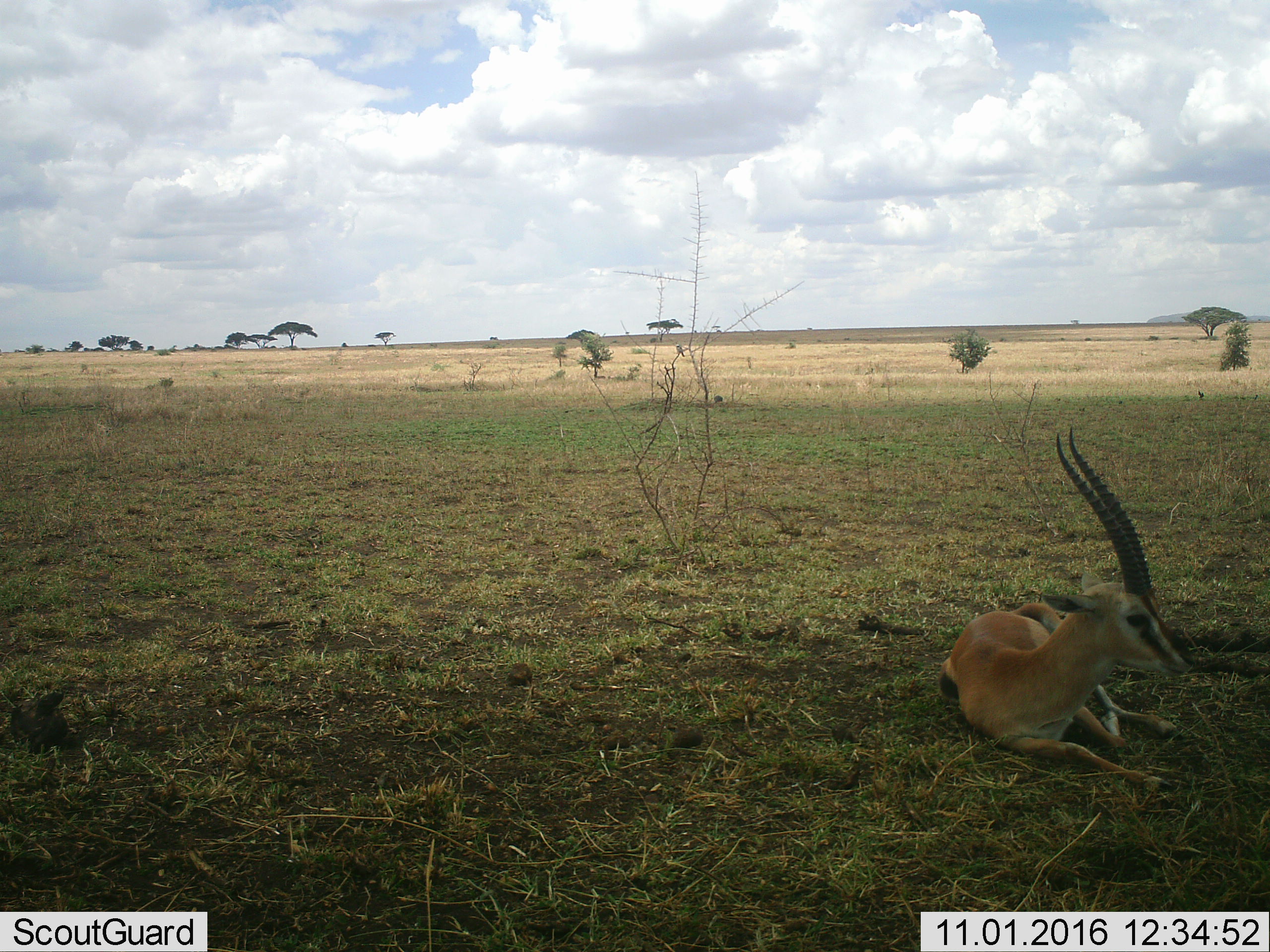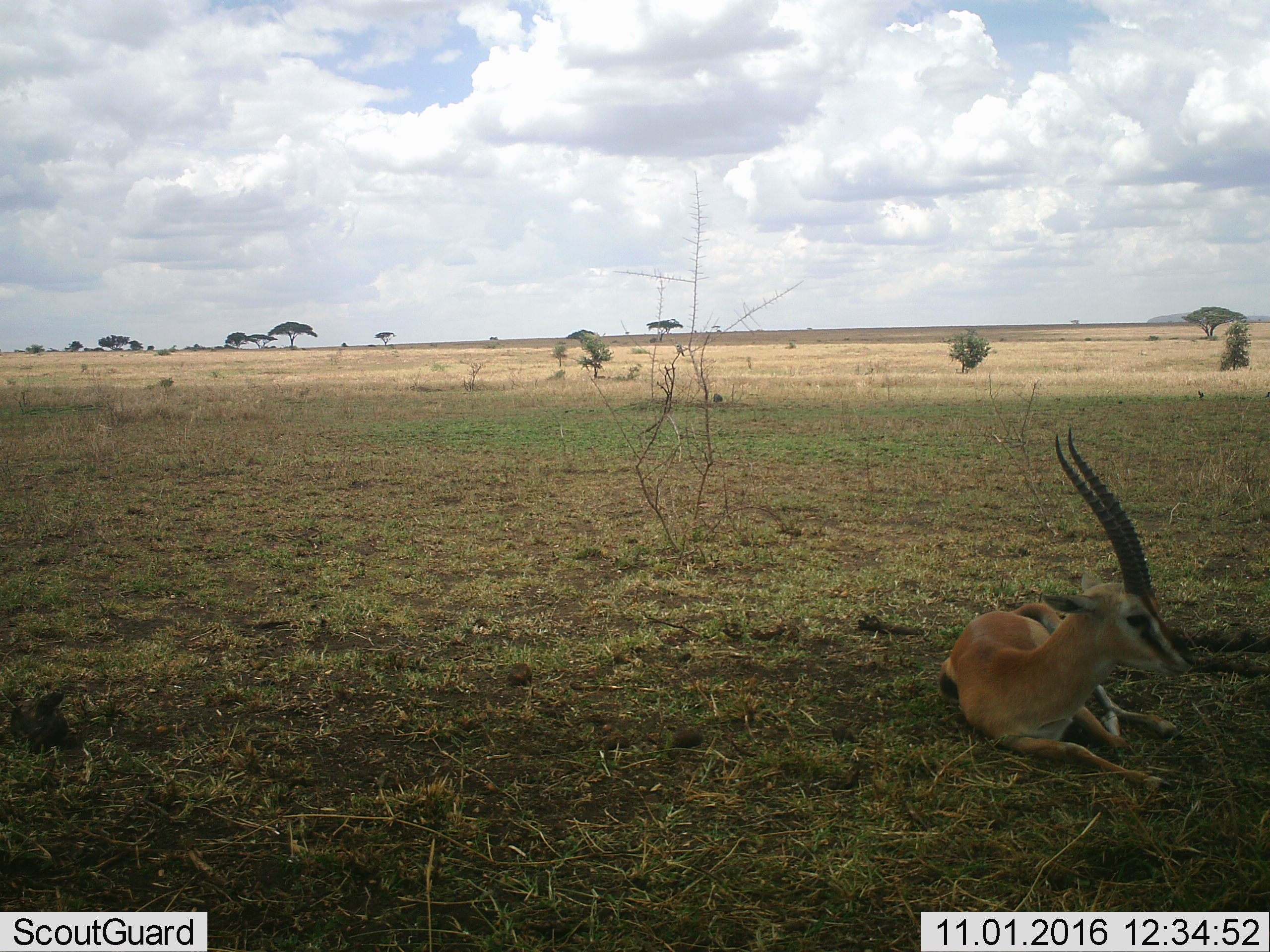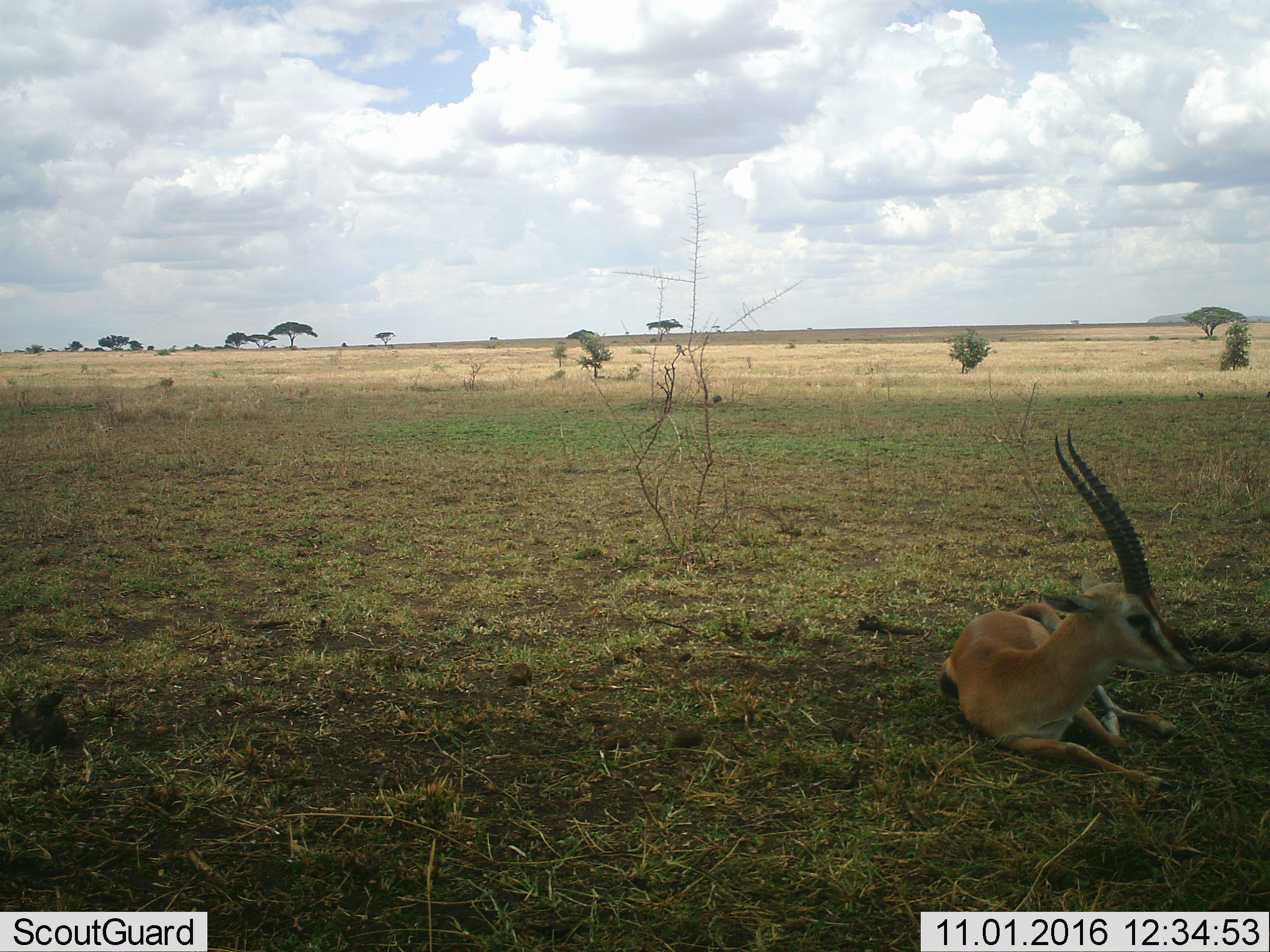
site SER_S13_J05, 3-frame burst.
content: unidentified animal